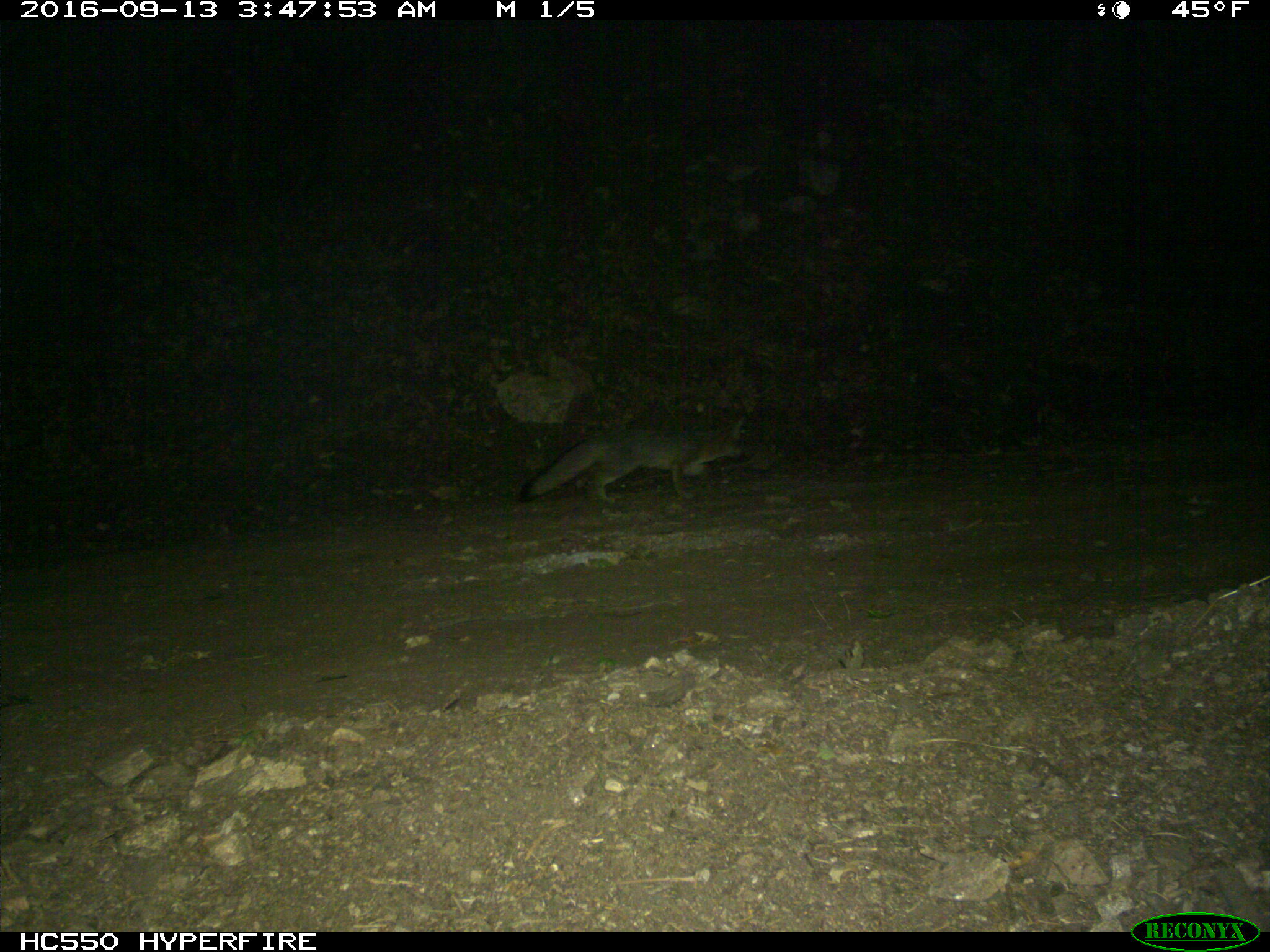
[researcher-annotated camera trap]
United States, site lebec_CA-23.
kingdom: Animalia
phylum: Chordata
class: Mammalia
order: Carnivora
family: Canidae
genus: Urocyon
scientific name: Urocyon cinereoargenteus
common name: gray fox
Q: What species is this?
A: Urocyon cinereoargenteus (gray fox).